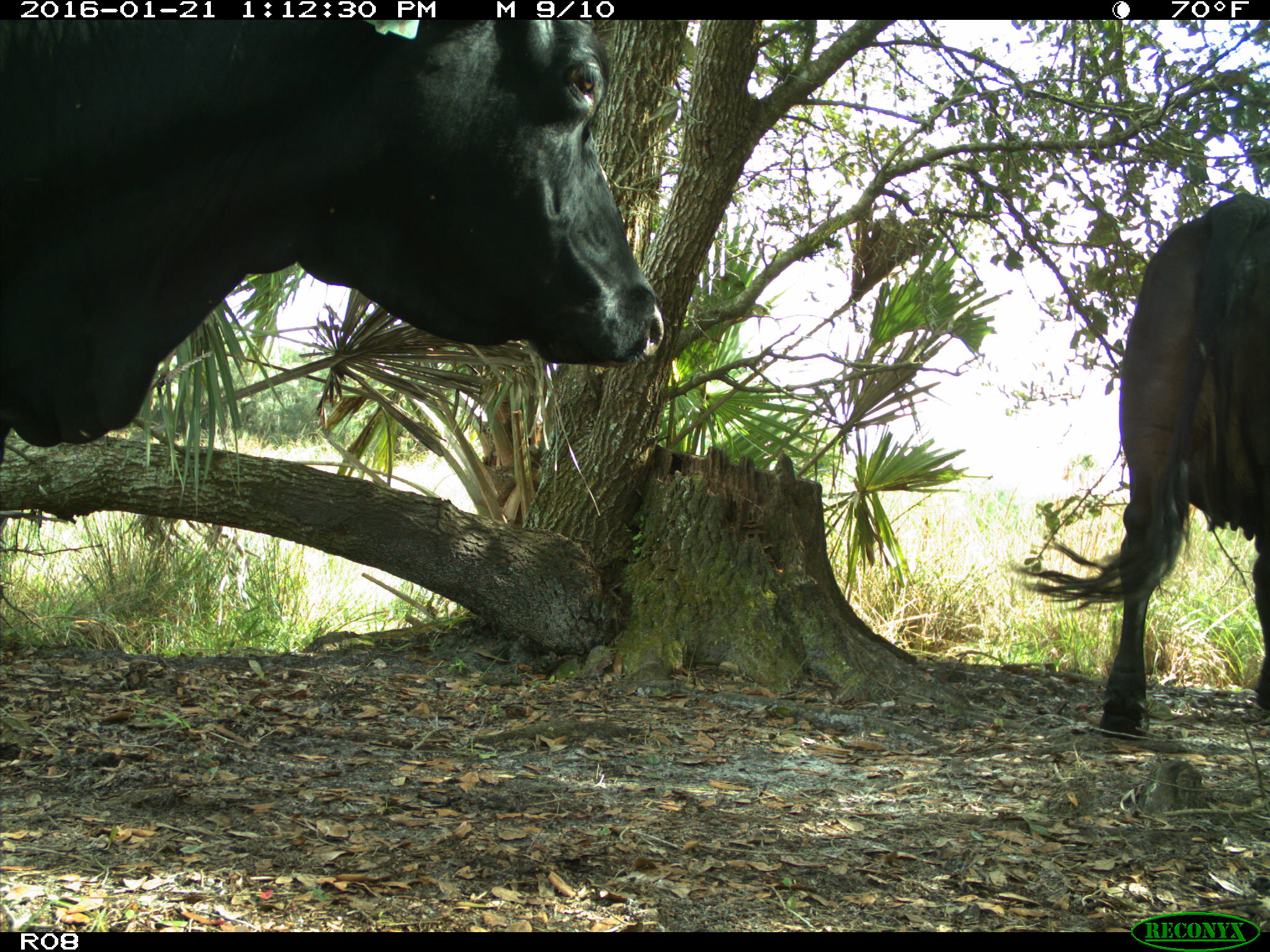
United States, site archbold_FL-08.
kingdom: Animalia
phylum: Chordata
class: Mammalia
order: Artiodactyla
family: Bovidae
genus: Bos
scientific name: Bos taurus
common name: domestic cow